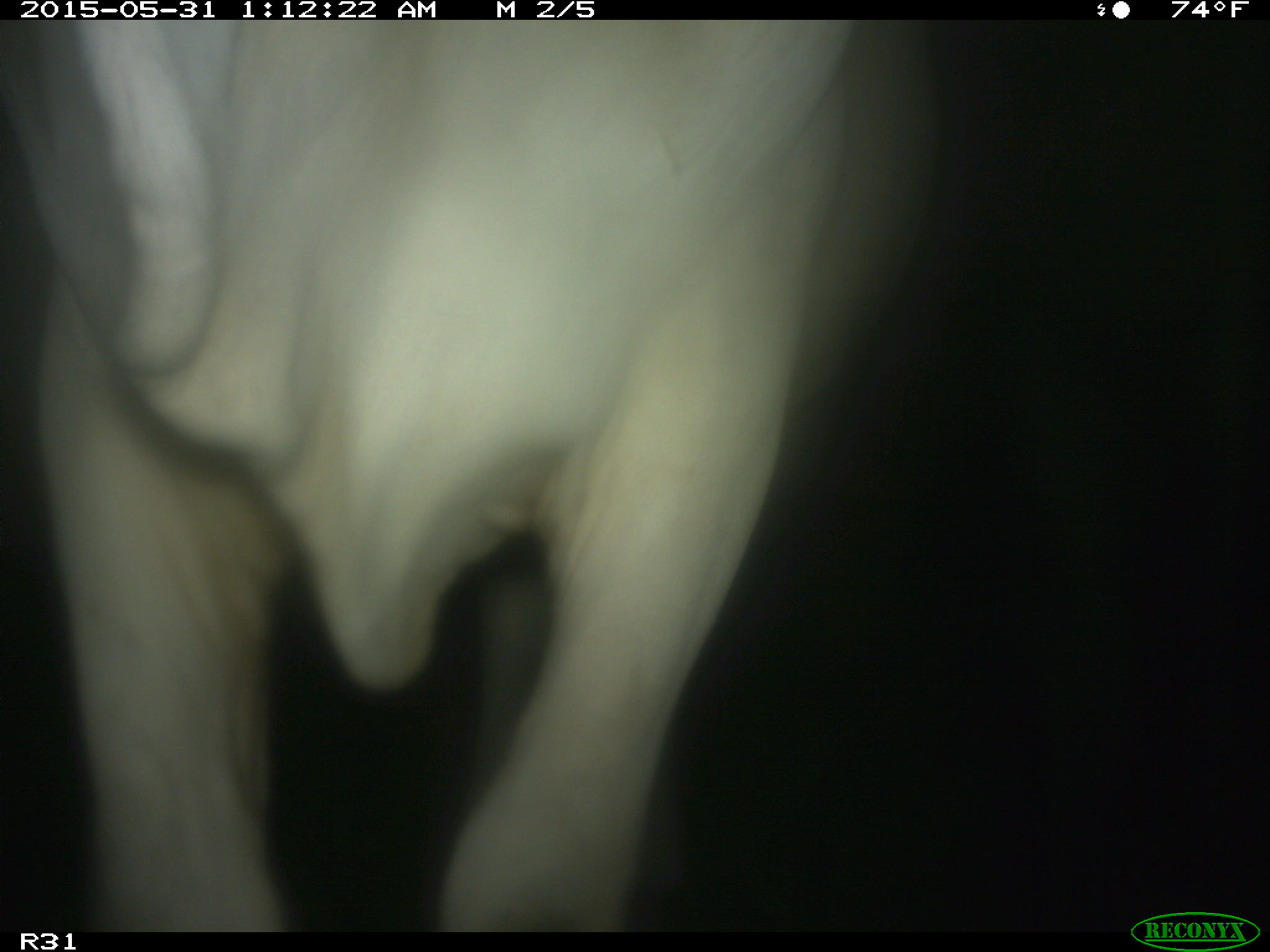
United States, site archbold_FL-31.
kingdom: Animalia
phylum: Chordata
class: Mammalia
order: Artiodactyla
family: Bovidae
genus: Bos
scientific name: Bos taurus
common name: domestic cow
Bos taurus (domestic cow).